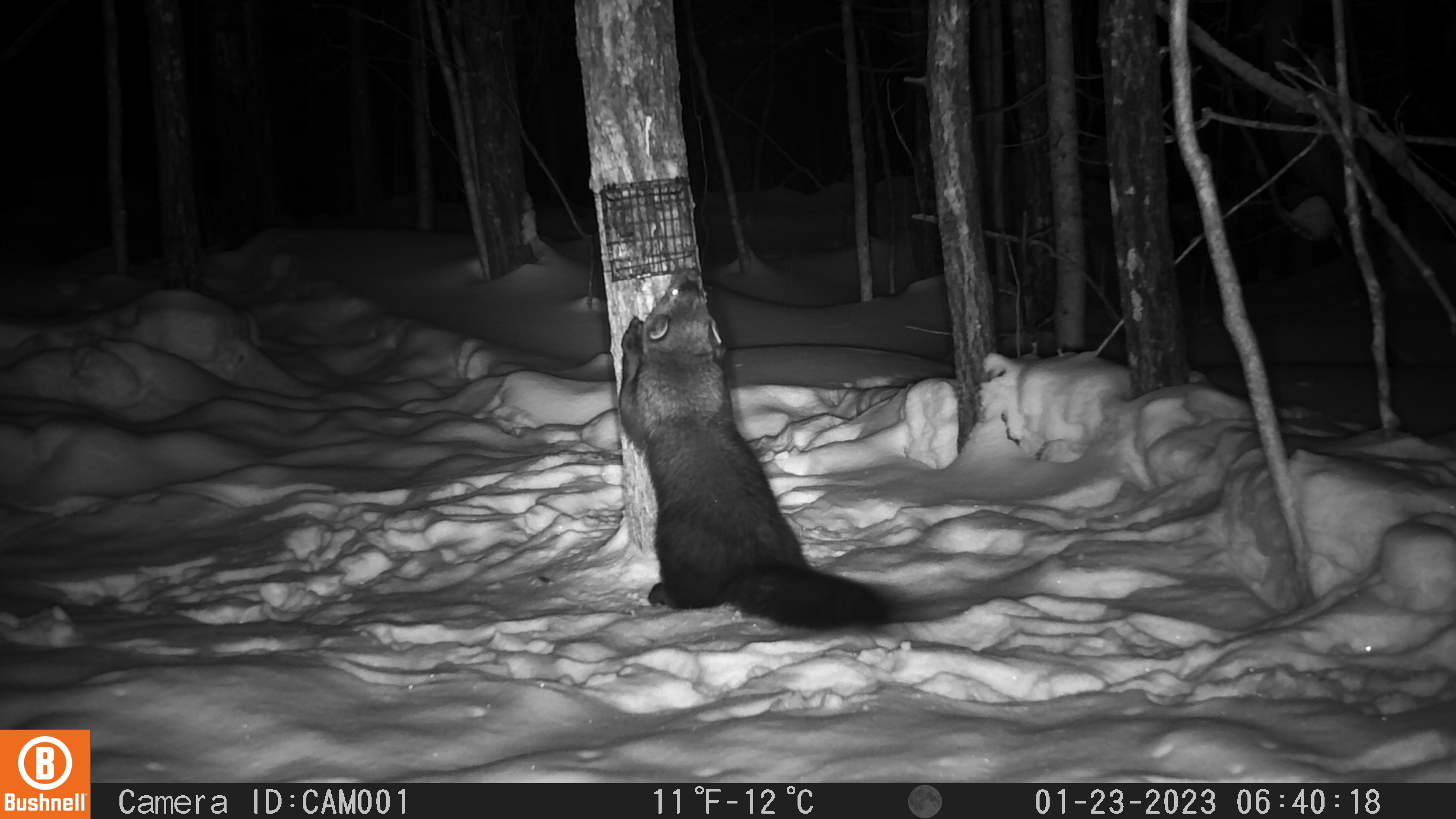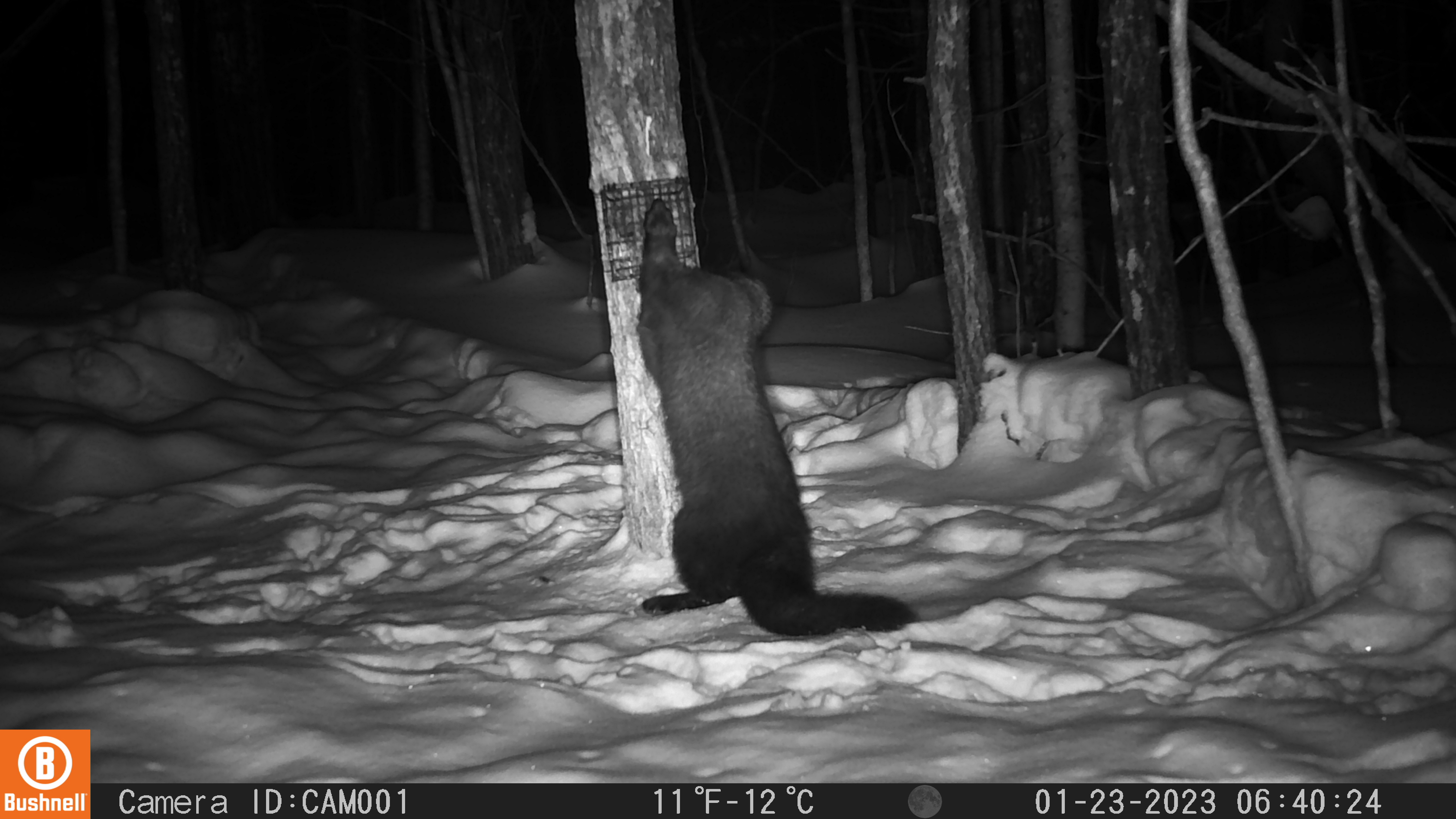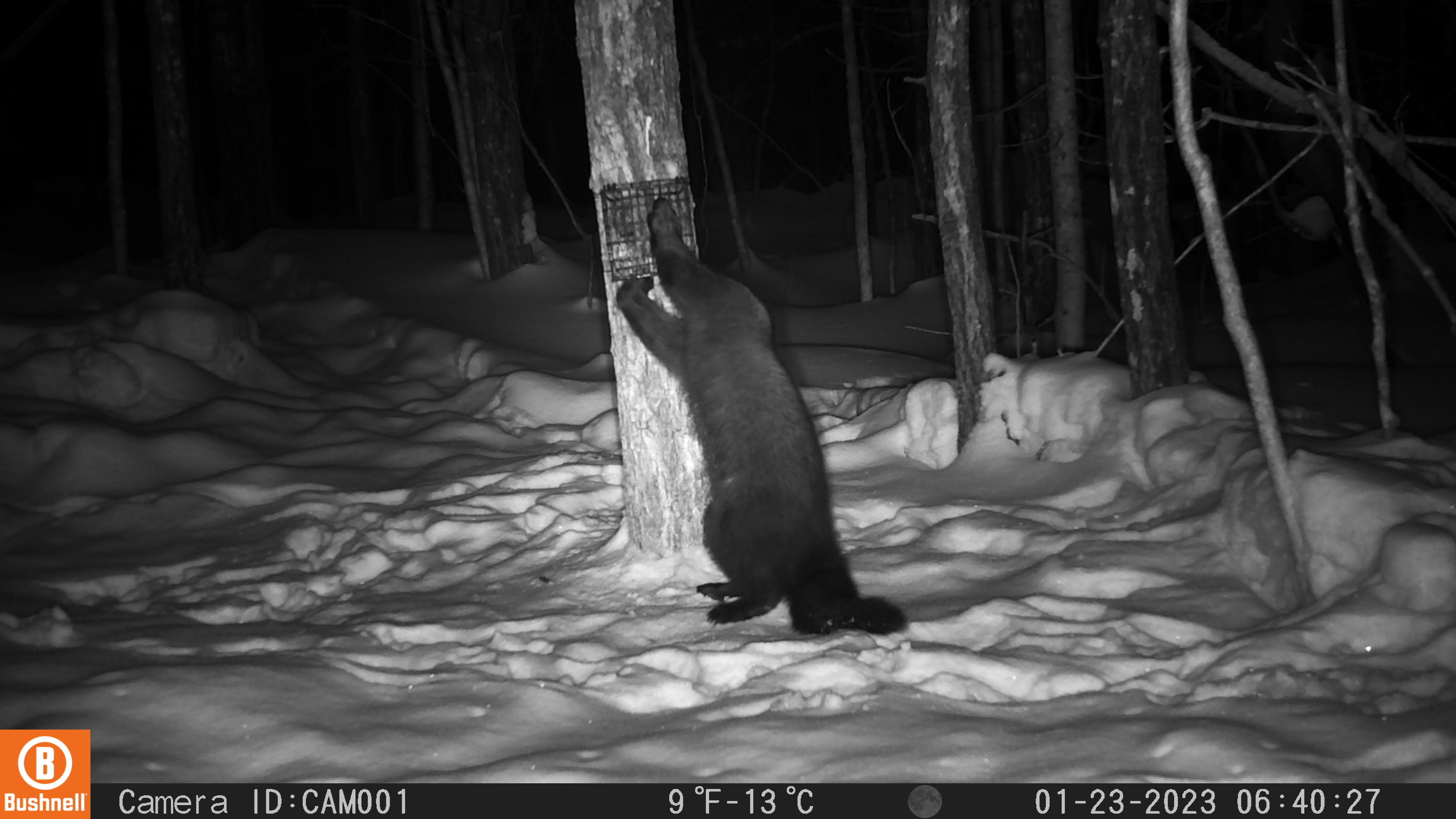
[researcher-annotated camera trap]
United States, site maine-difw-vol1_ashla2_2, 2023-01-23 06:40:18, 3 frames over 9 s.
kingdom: Animalia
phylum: Chordata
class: Mammalia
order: Carnivora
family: Mustelidae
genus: Pekania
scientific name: Pekania pennanti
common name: fisher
Fisher (Pekania pennanti).